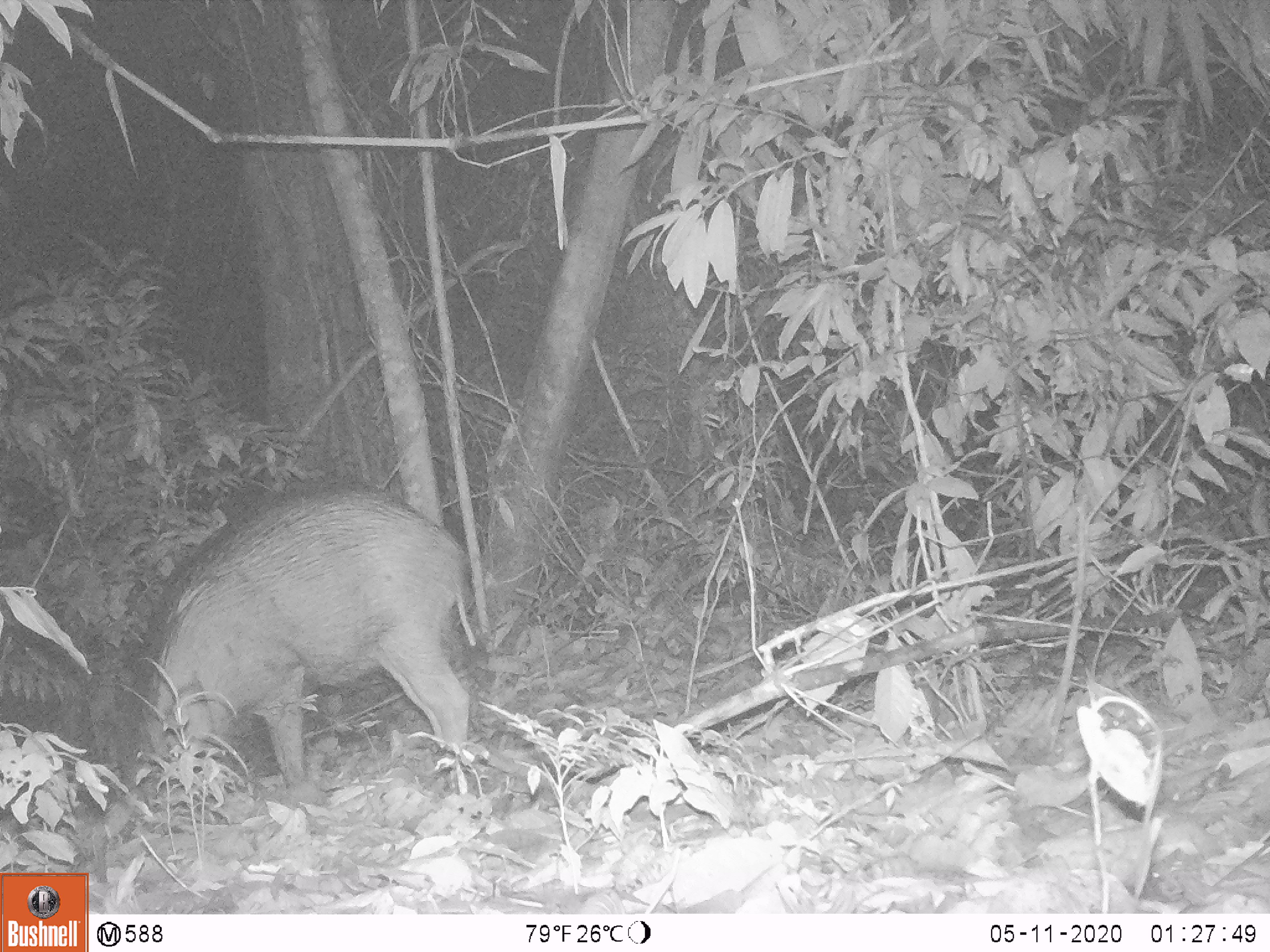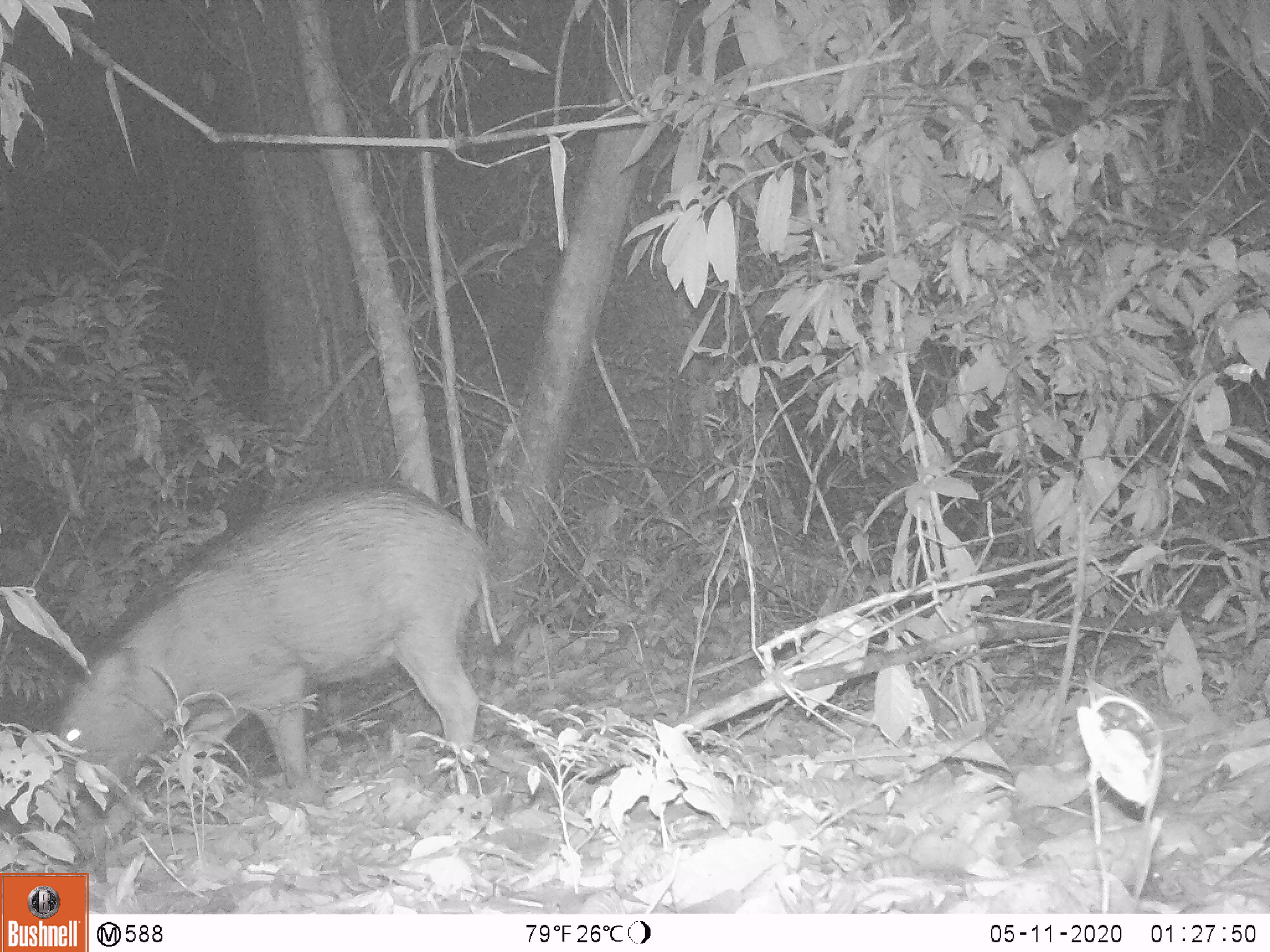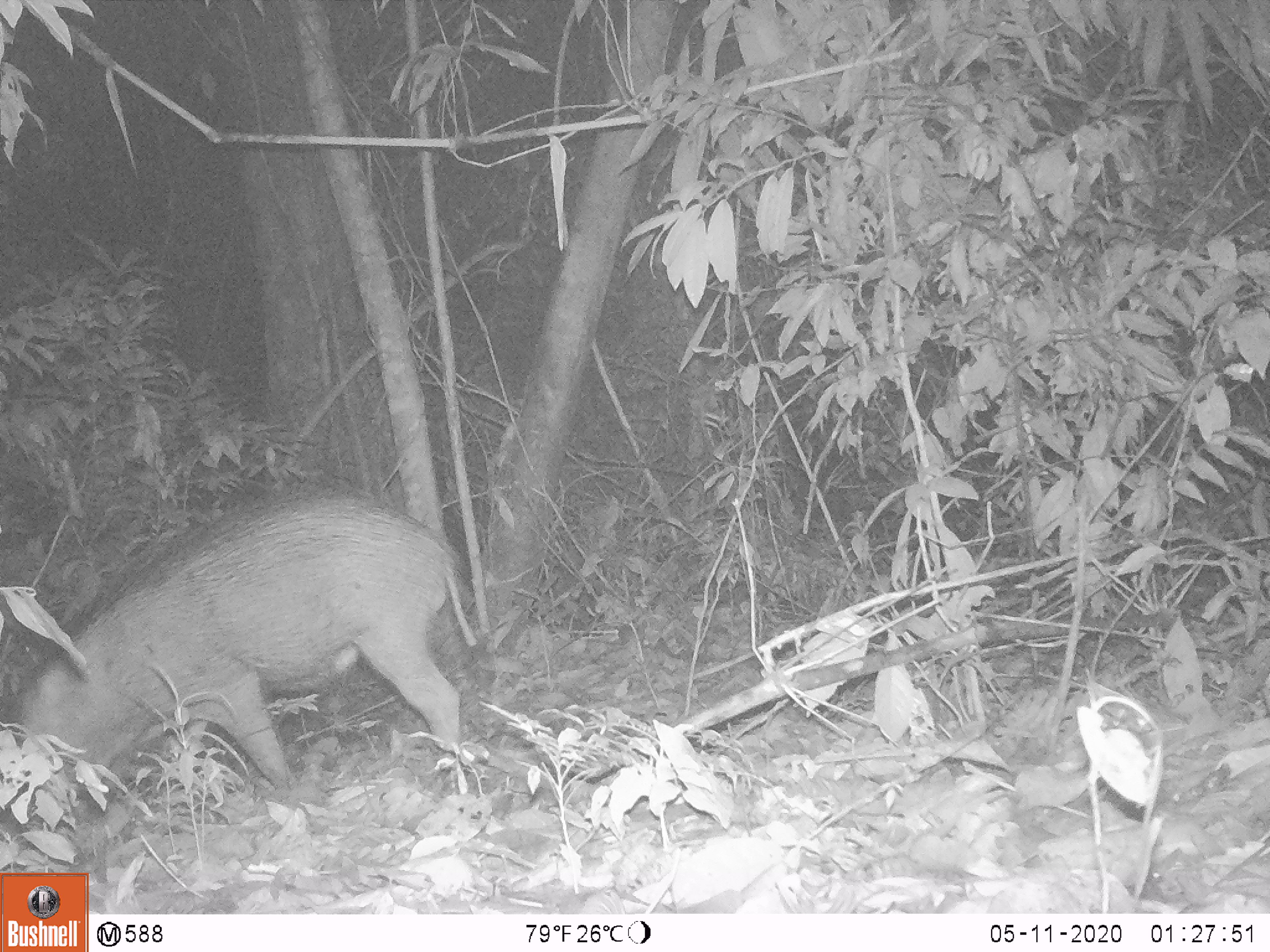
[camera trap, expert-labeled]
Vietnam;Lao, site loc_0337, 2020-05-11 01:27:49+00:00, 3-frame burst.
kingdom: Animalia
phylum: Chordata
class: Mammalia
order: Artiodactyla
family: Suidae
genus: Sus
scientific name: Sus scrofa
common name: eurasian wild pig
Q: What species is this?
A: Eurasian wild pig (Sus scrofa).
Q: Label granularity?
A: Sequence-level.